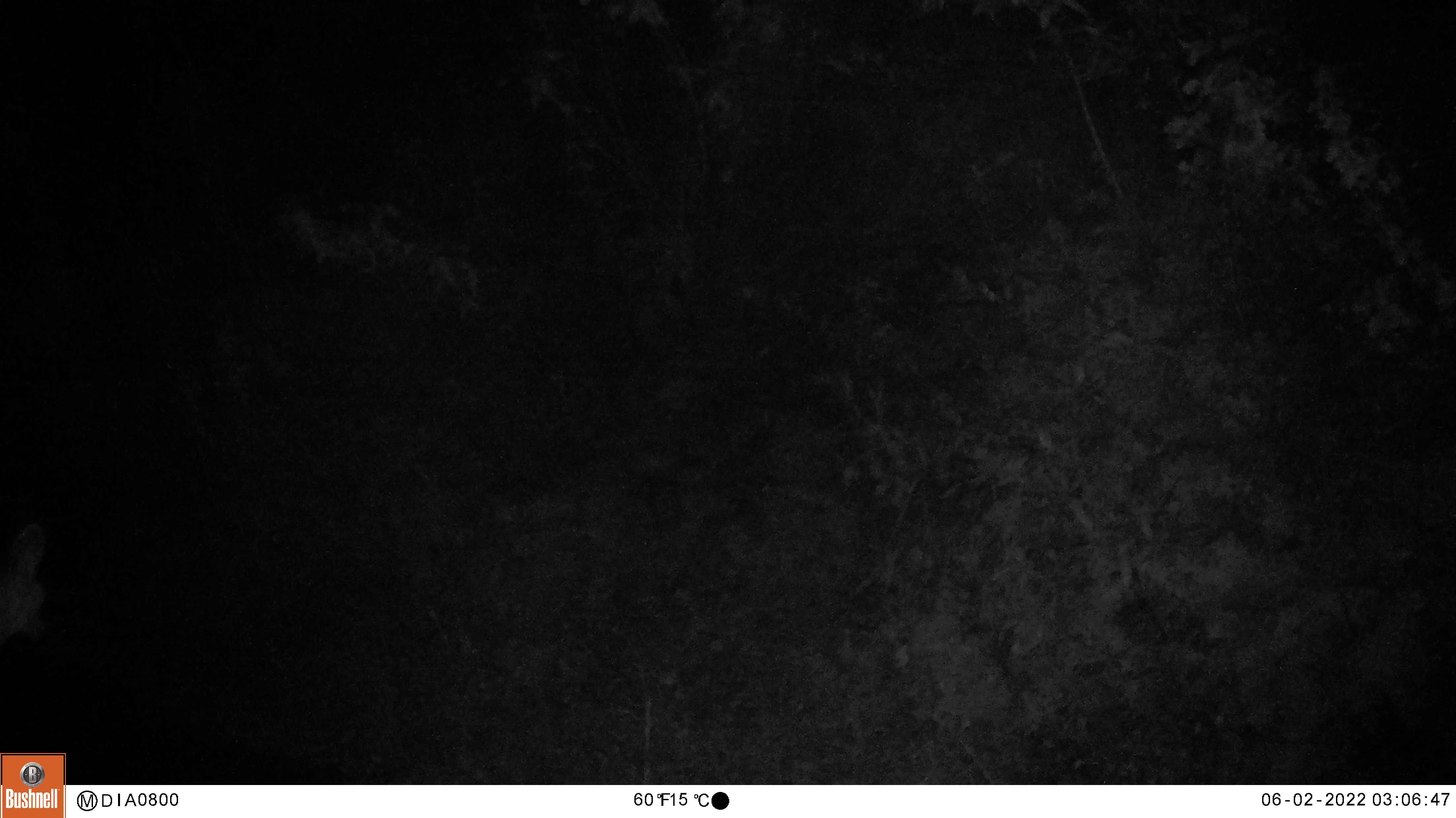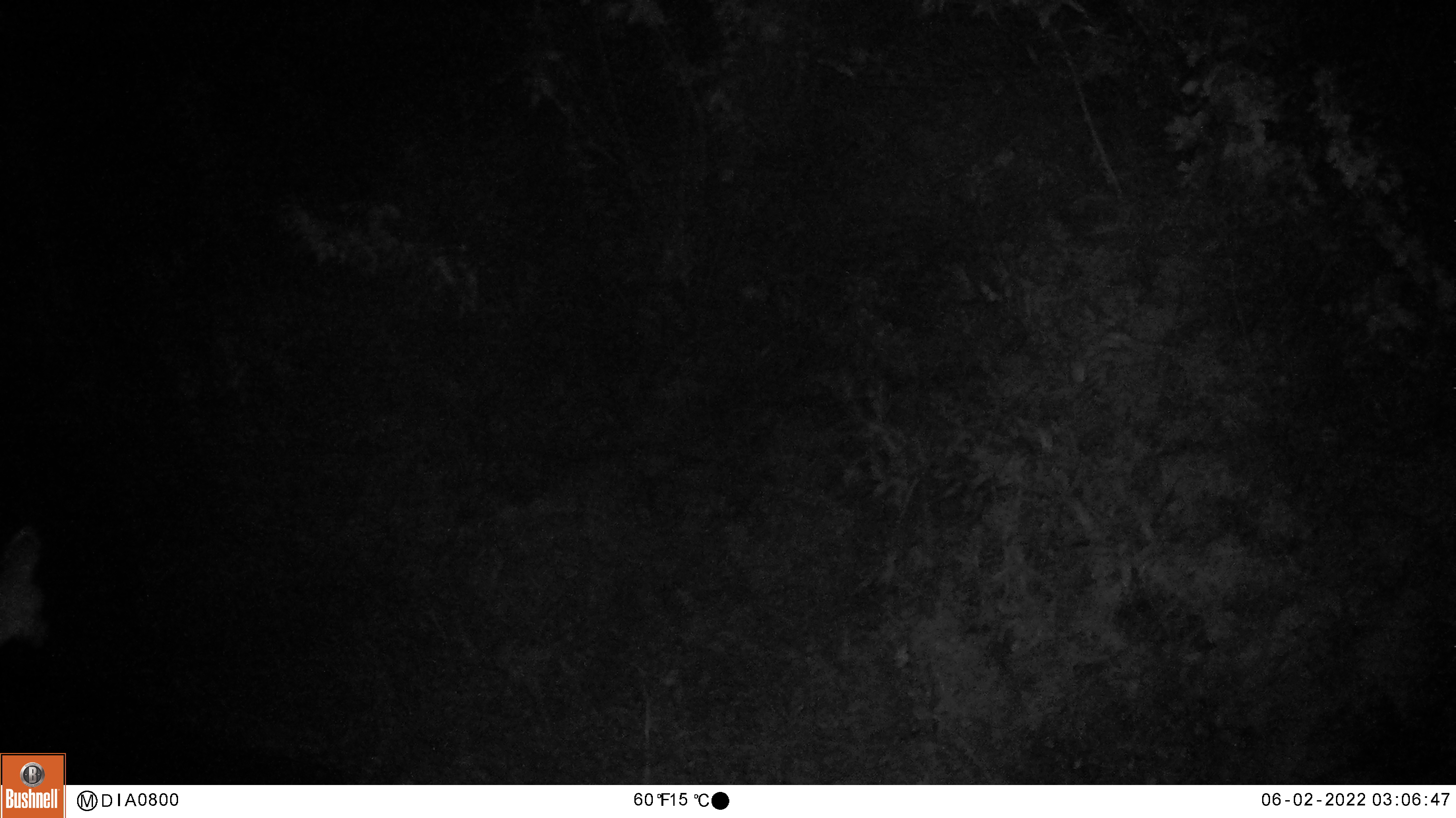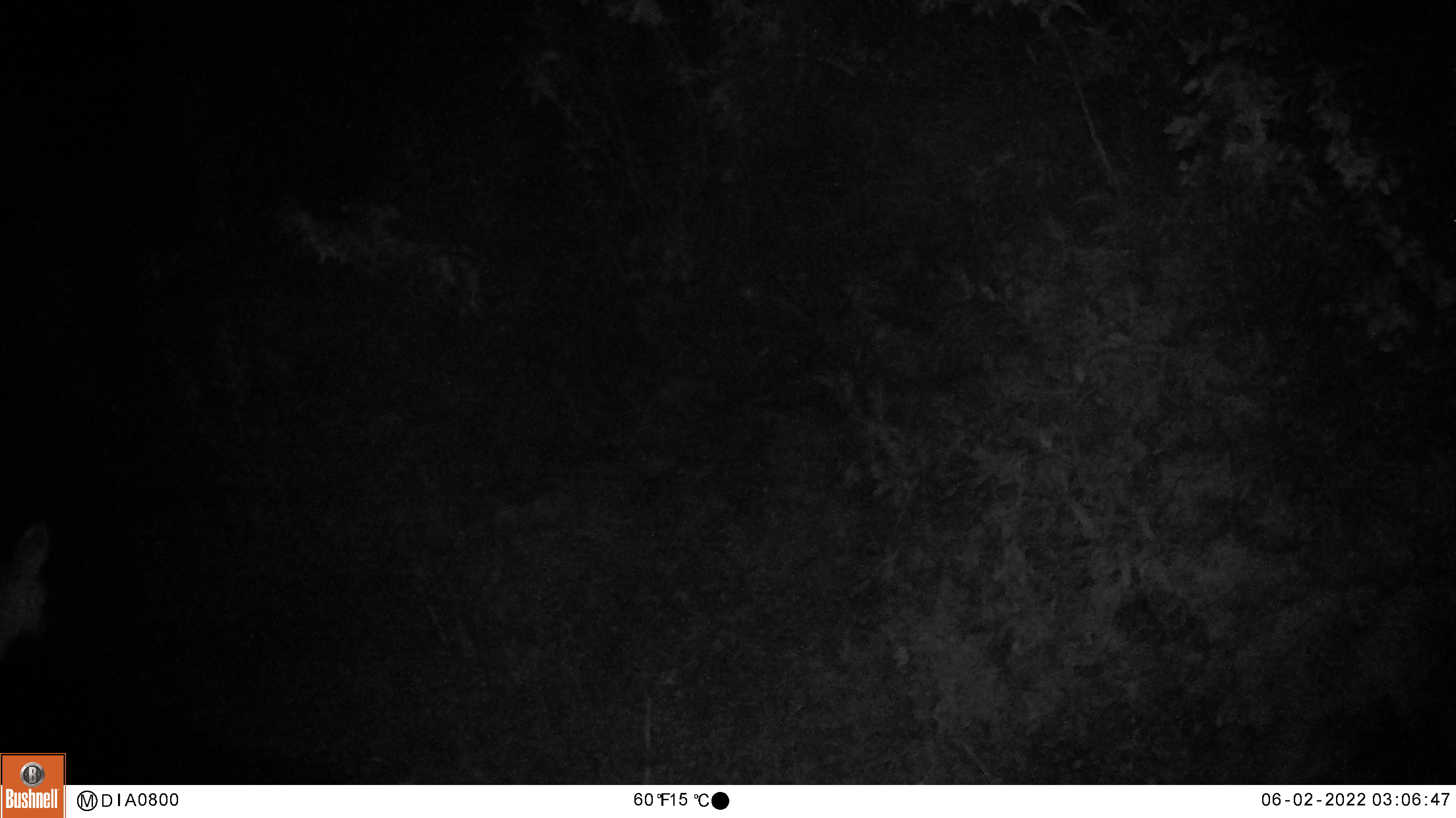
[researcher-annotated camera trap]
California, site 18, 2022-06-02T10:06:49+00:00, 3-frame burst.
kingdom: Animalia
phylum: Chordata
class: Mammalia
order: Artiodactyla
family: Cervidae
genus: Odocoileus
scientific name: Odocoileus hemionus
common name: mule deer